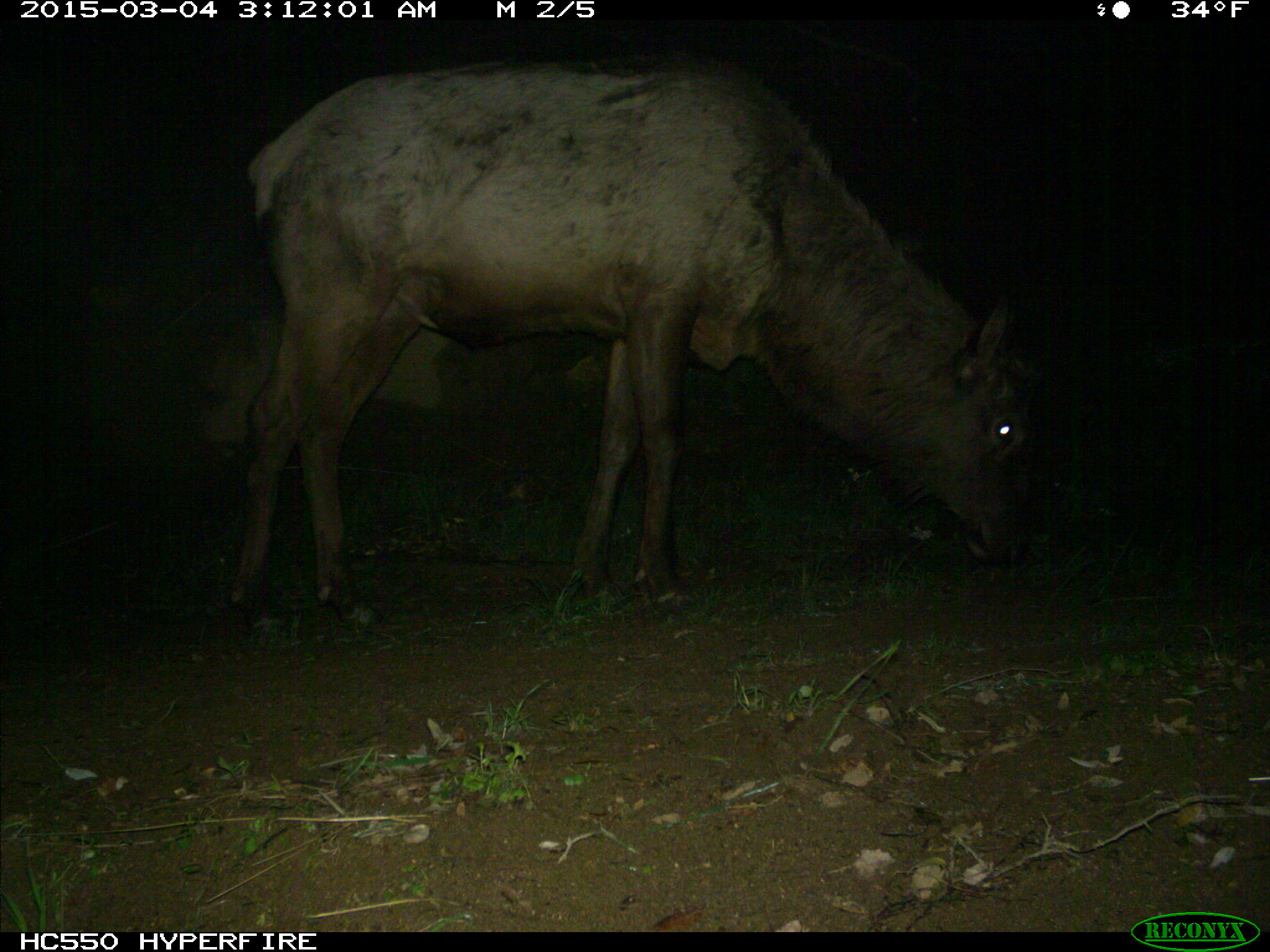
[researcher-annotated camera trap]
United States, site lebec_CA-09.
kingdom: Animalia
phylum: Chordata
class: Mammalia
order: Artiodactyla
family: Cervidae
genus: Cervus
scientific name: Cervus canadensis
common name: elk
Cervus canadensis (elk).